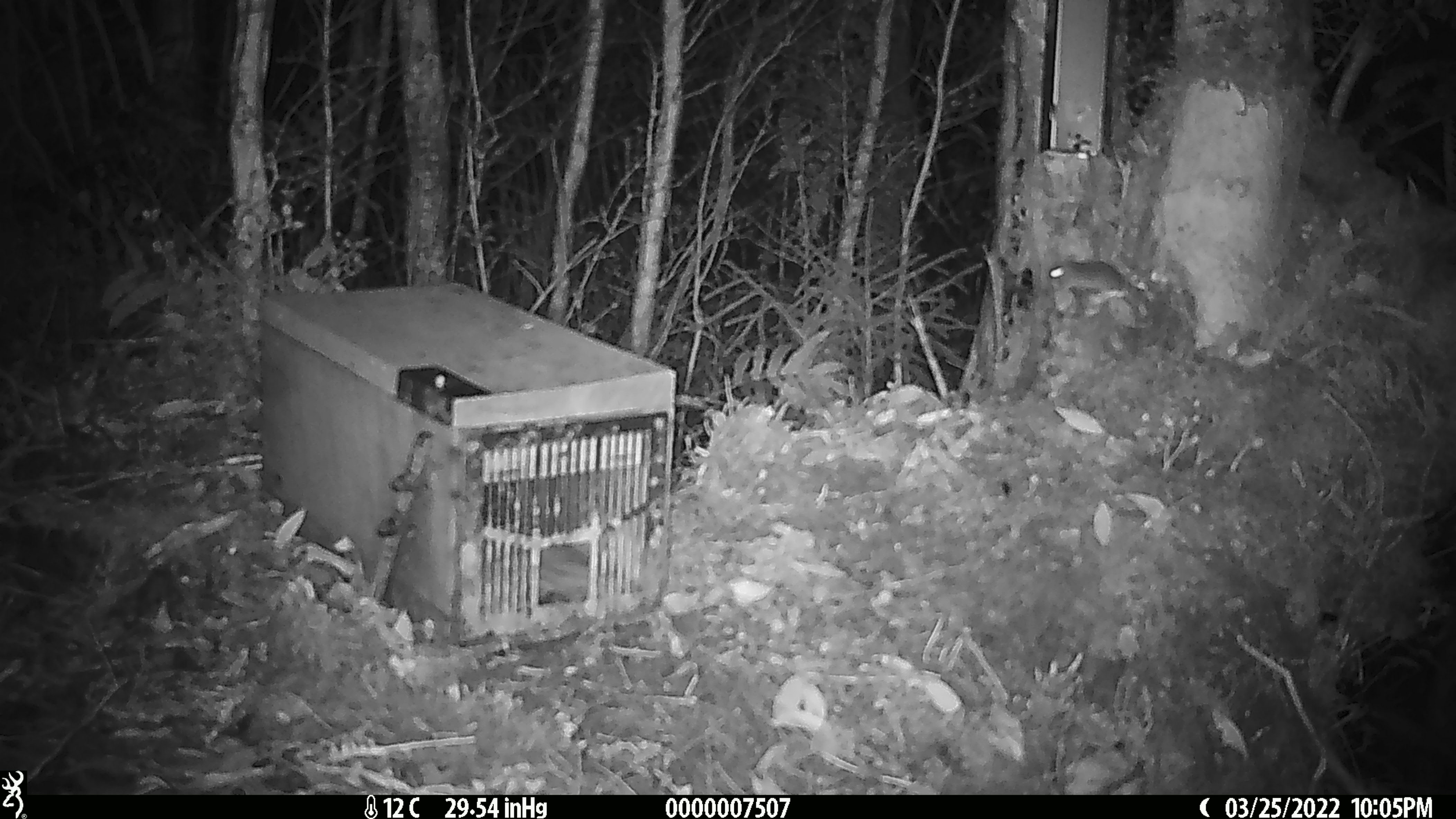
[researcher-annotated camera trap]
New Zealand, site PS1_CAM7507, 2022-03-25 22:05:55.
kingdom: Animalia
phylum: Chordata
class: Mammalia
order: Rodentia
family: Muridae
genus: Mus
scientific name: Mus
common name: mouse